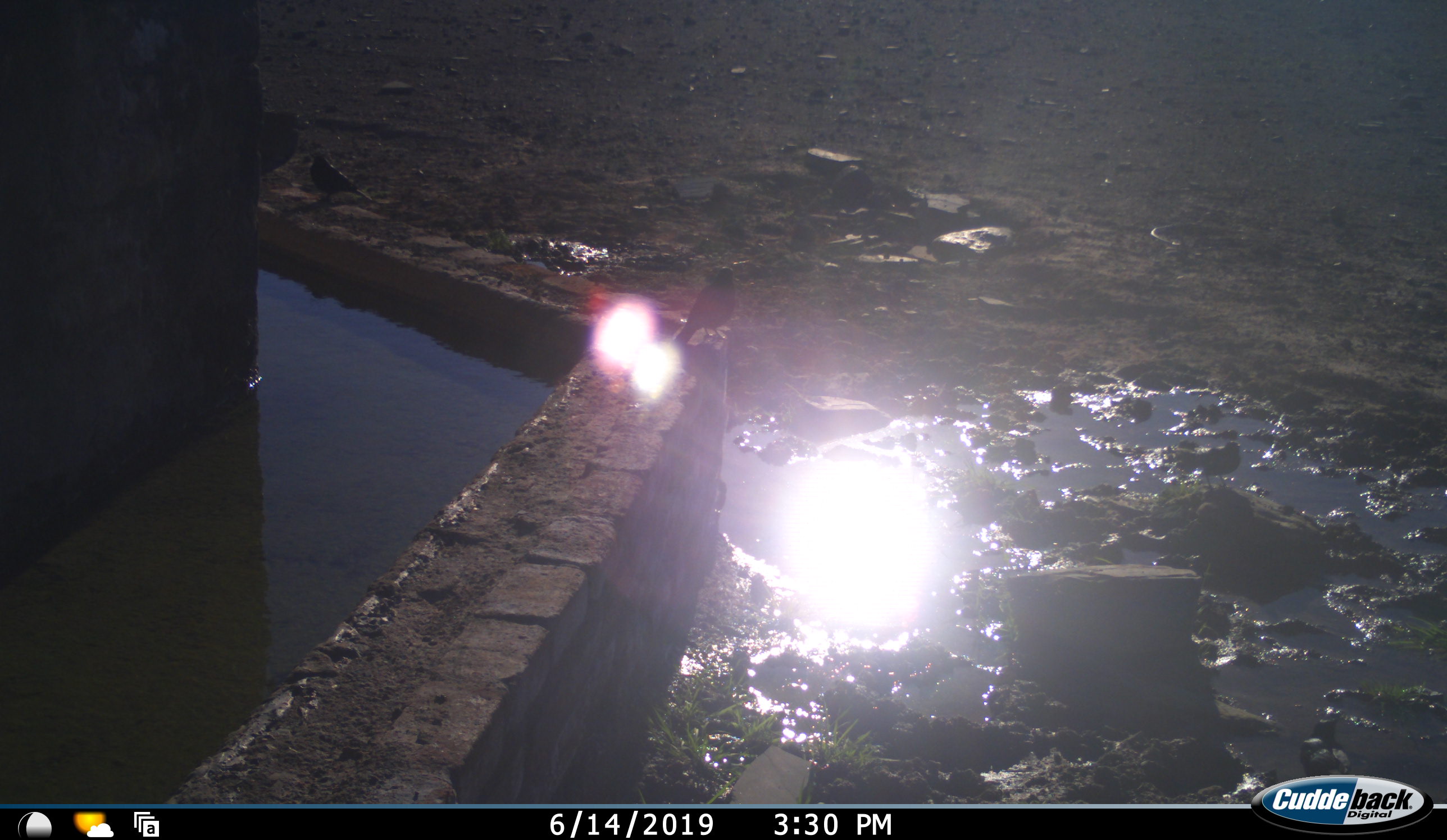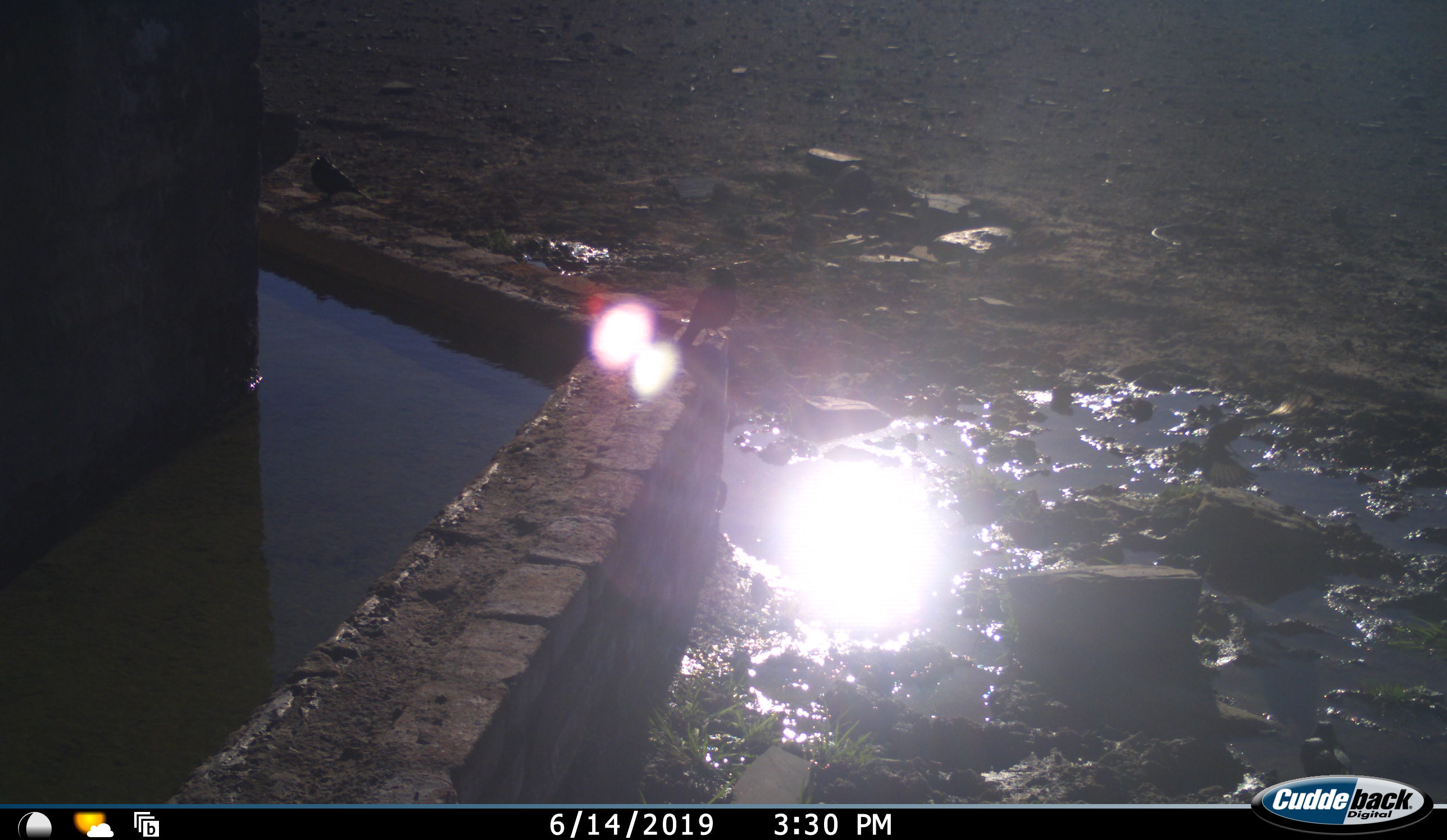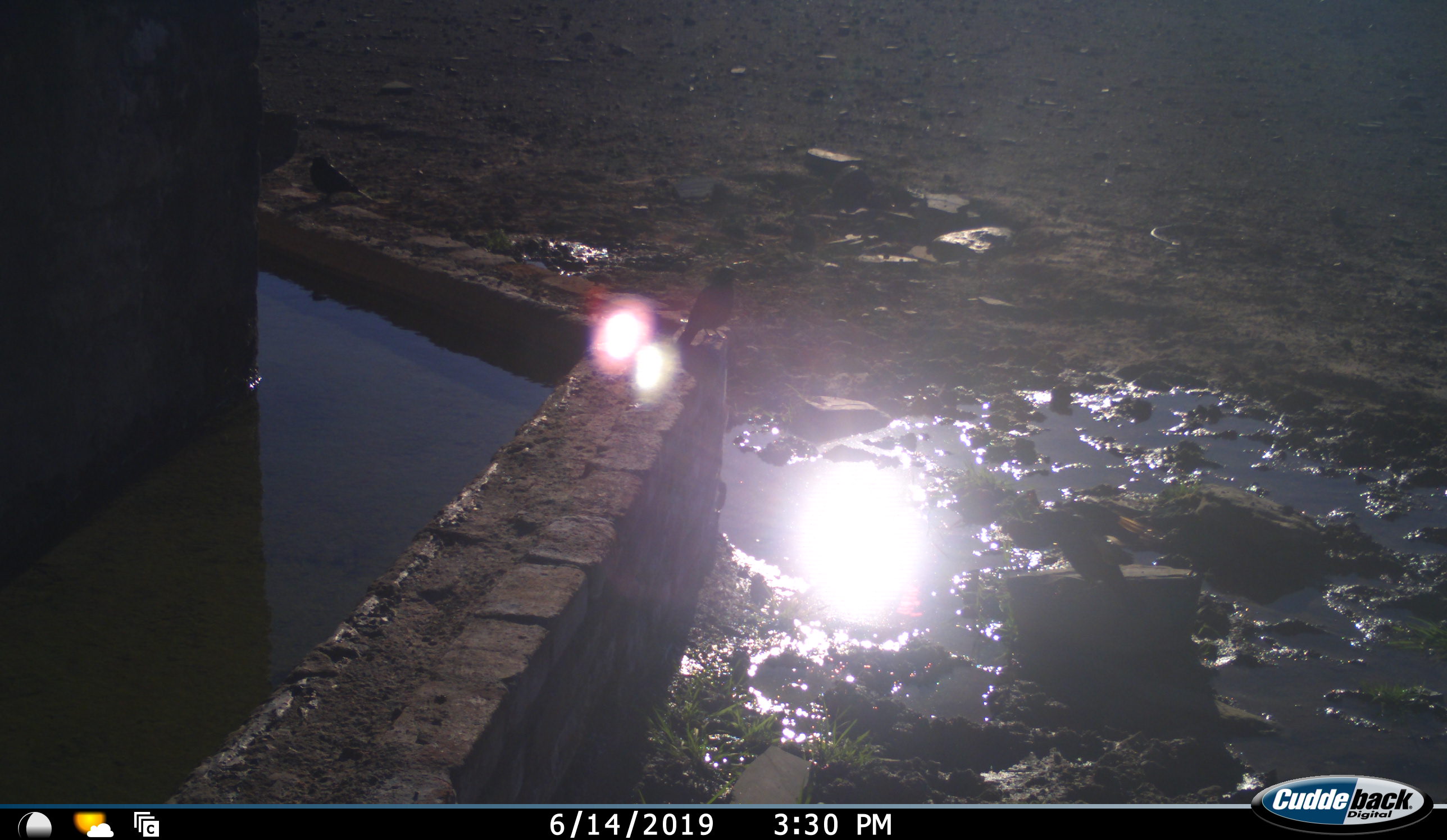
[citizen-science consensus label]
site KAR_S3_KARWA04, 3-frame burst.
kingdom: Animalia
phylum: Chordata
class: Aves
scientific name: Aves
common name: bird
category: birdother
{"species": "birdother (bird) (Aves)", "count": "3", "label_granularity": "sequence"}